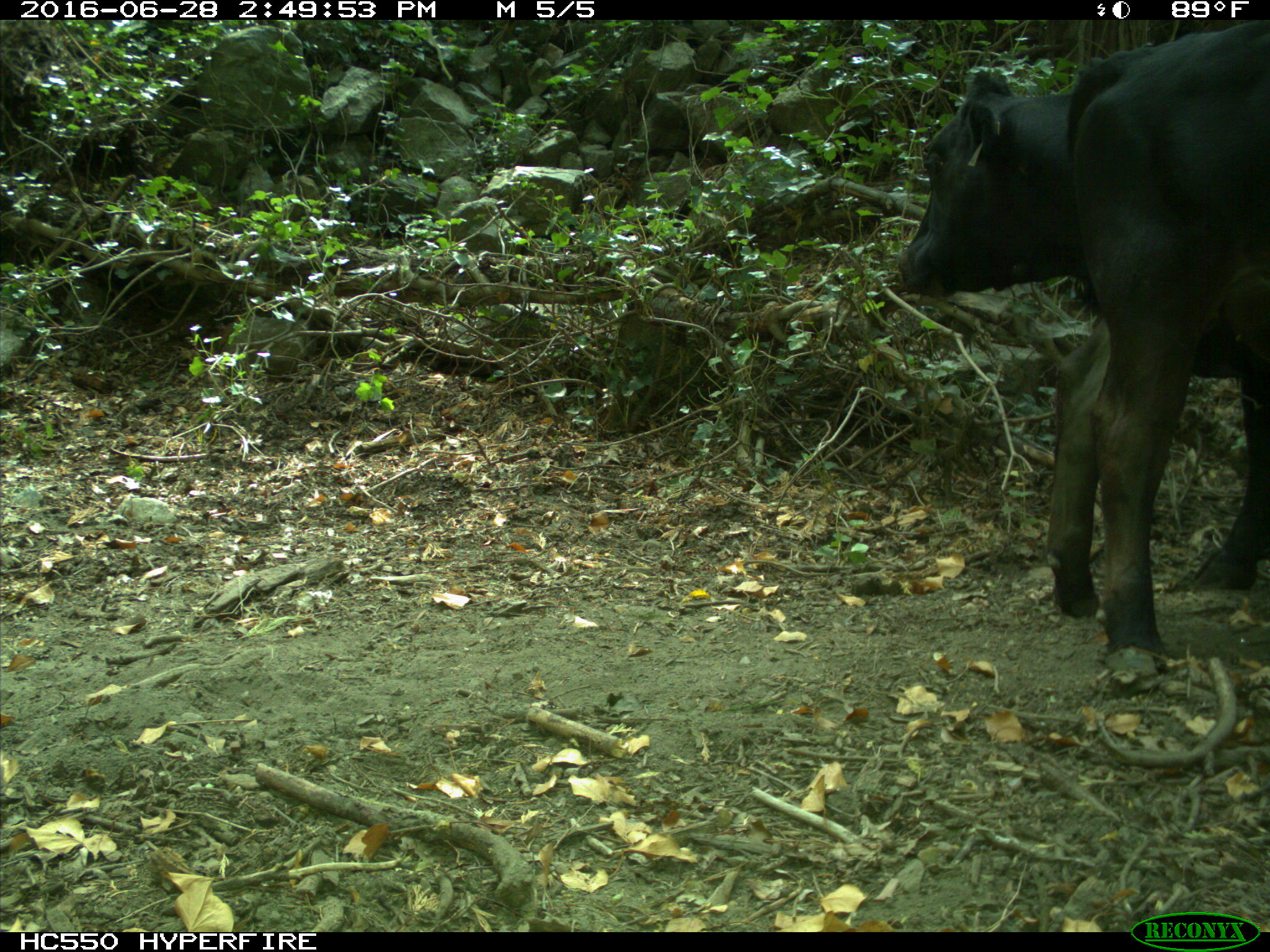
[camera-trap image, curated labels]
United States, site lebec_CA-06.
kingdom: Animalia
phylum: Chordata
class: Mammalia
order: Artiodactyla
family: Bovidae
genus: Bos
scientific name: Bos taurus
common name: domestic cow